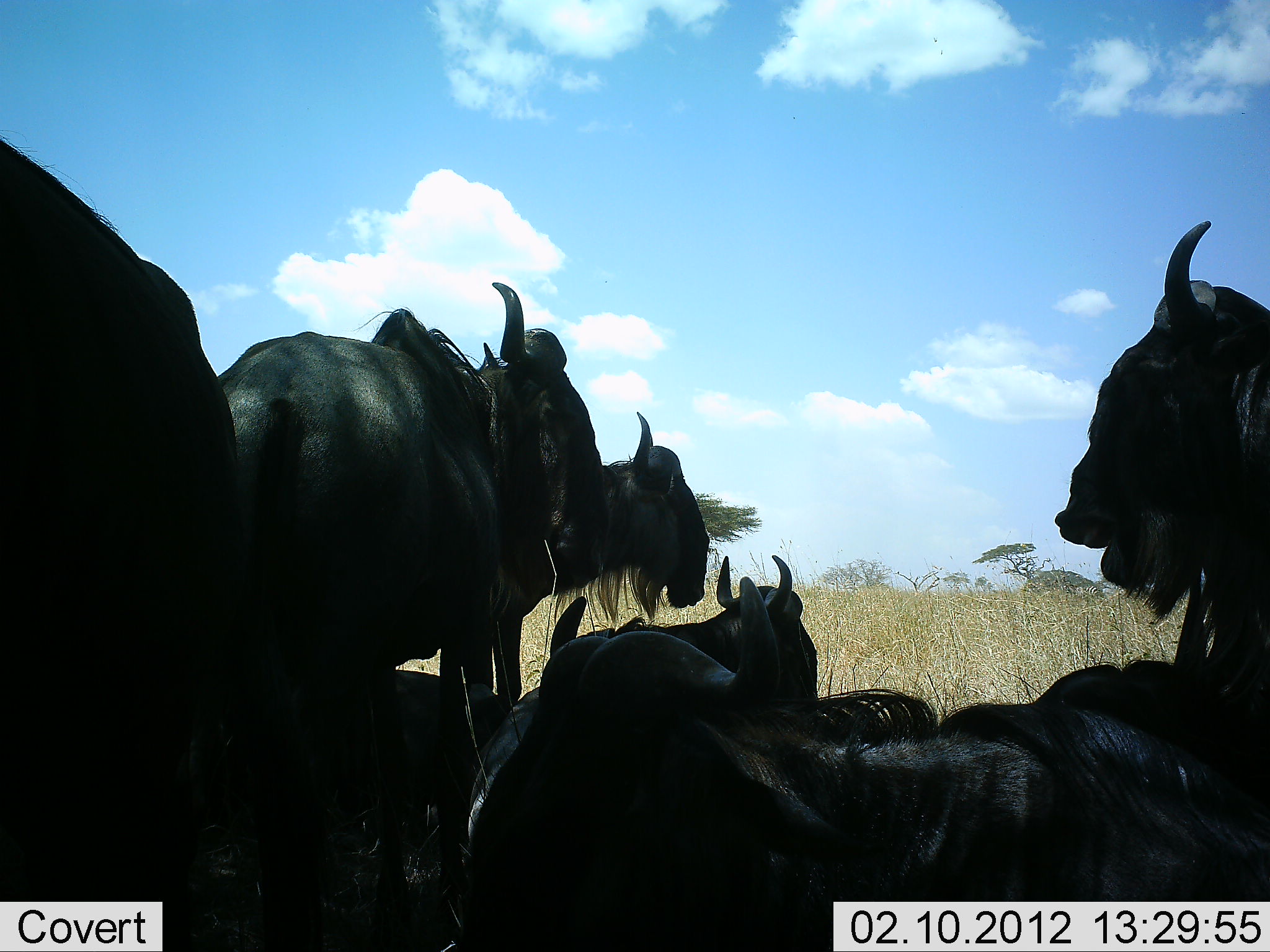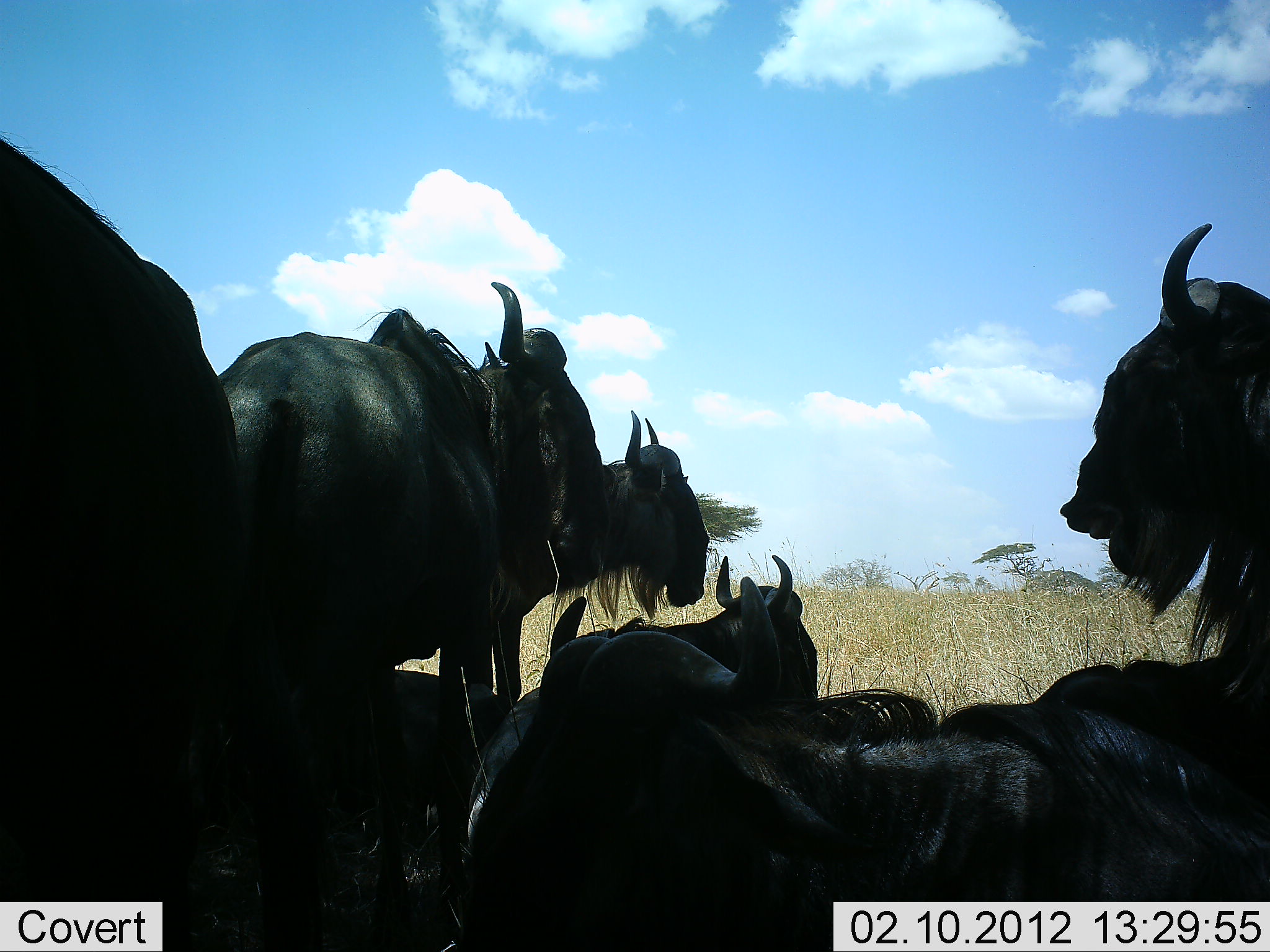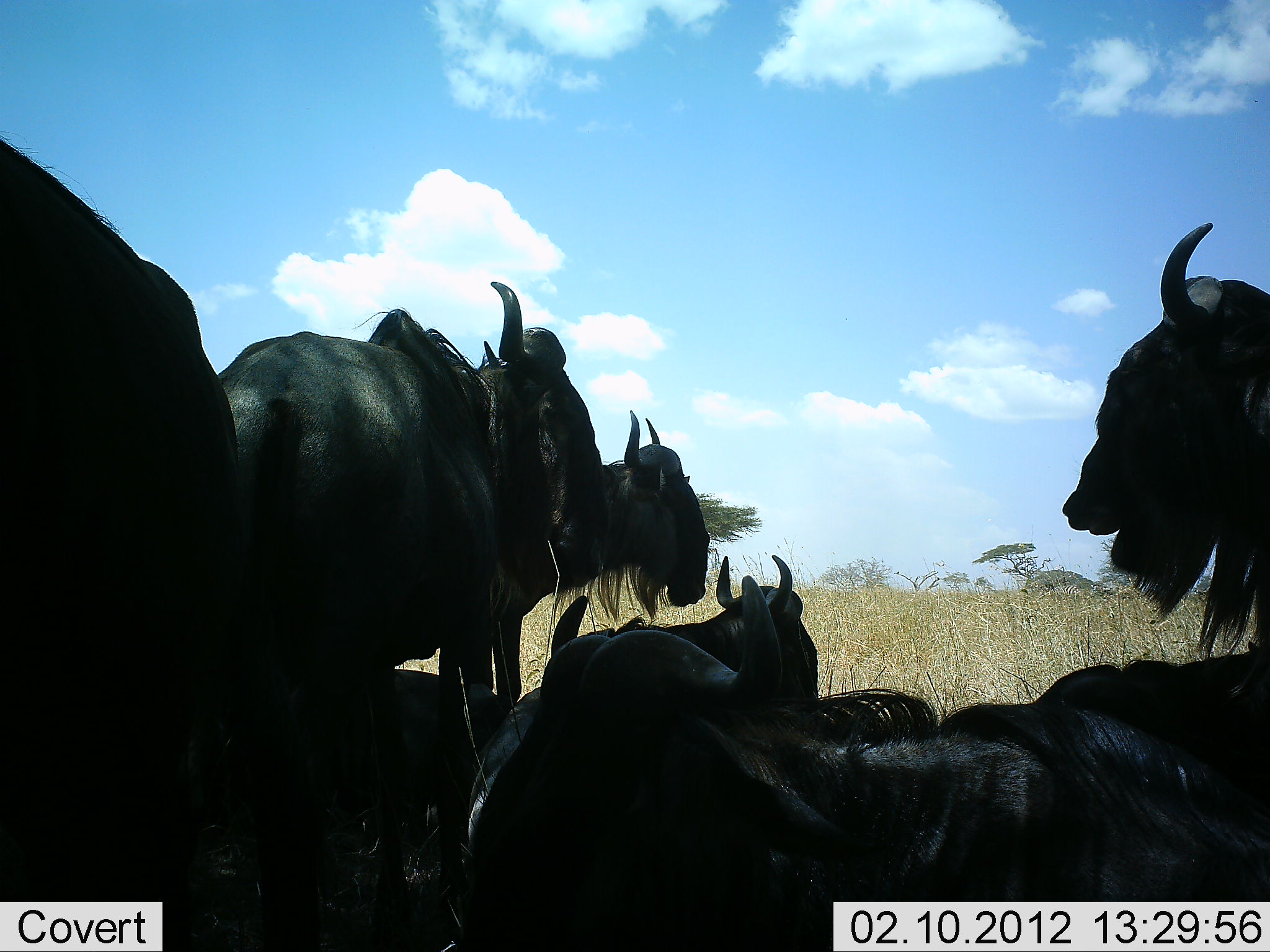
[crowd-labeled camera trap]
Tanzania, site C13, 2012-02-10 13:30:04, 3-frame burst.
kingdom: Animalia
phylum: Chordata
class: Mammalia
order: Artiodactyla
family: Bovidae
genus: Connochaetes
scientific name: Connochaetes taurinus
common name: blue wildebeest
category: wildebeest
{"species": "wildebeest (blue wildebeest) (Connochaetes taurinus)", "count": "7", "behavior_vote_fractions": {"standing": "68%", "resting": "89%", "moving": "0%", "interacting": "14%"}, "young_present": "0%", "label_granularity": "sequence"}